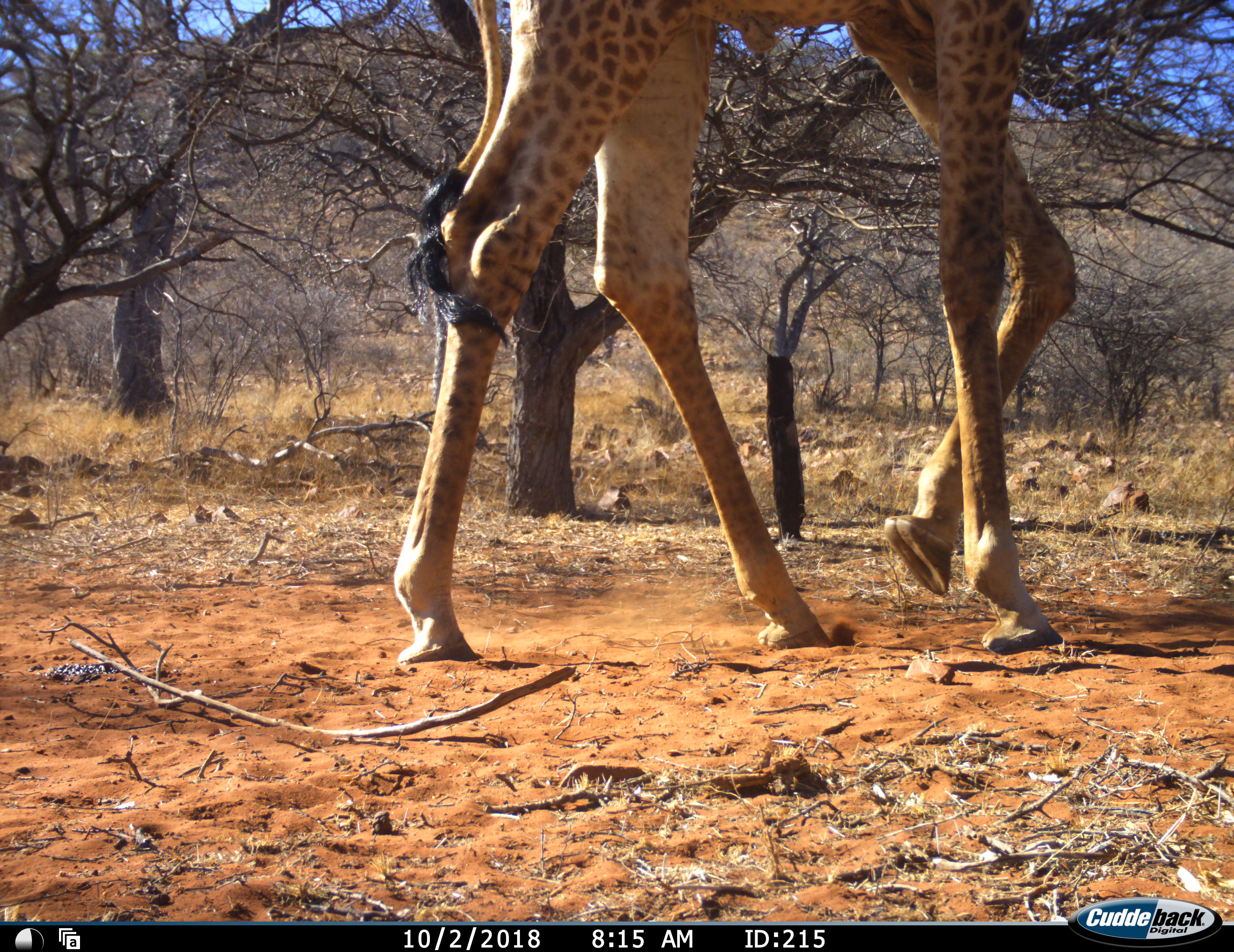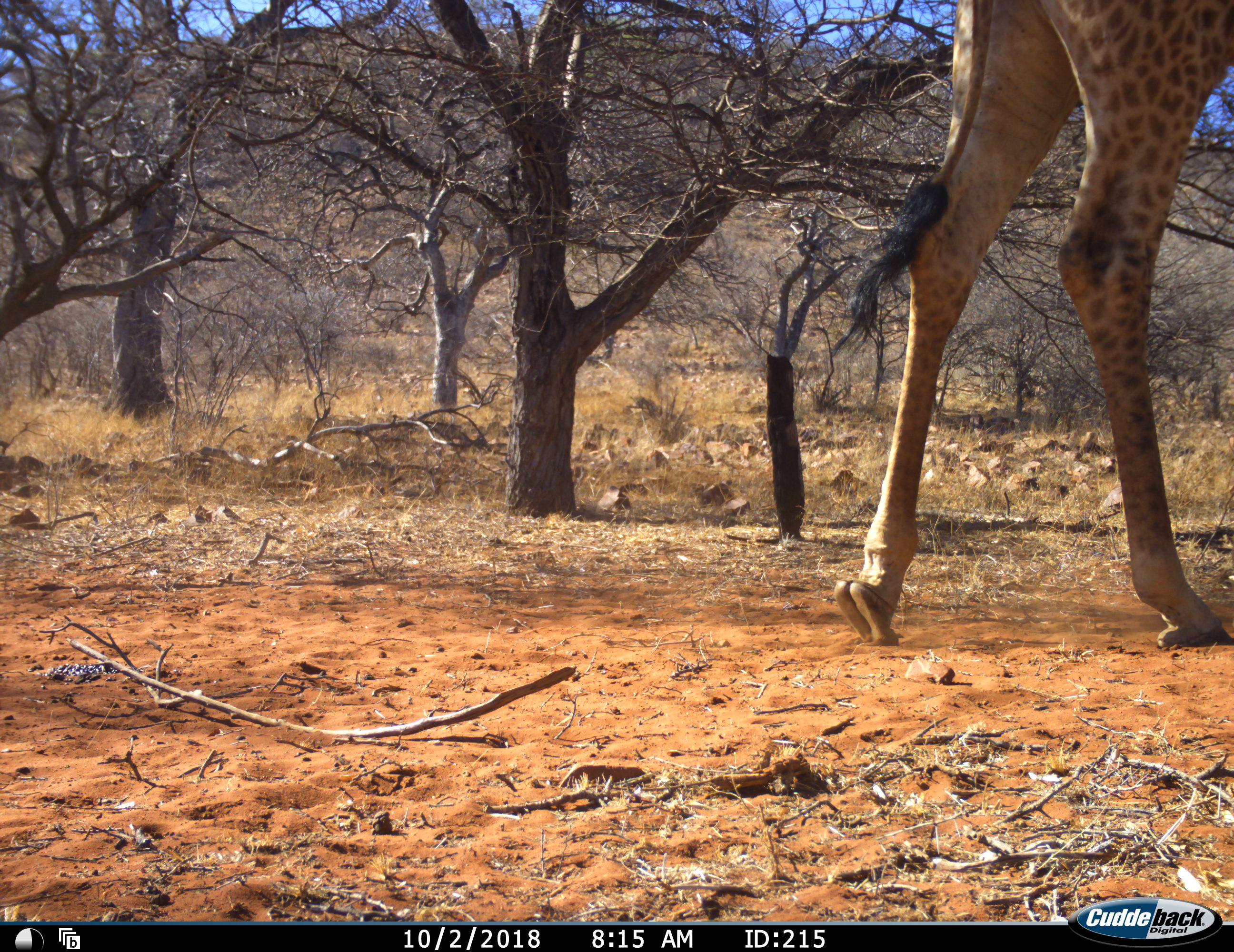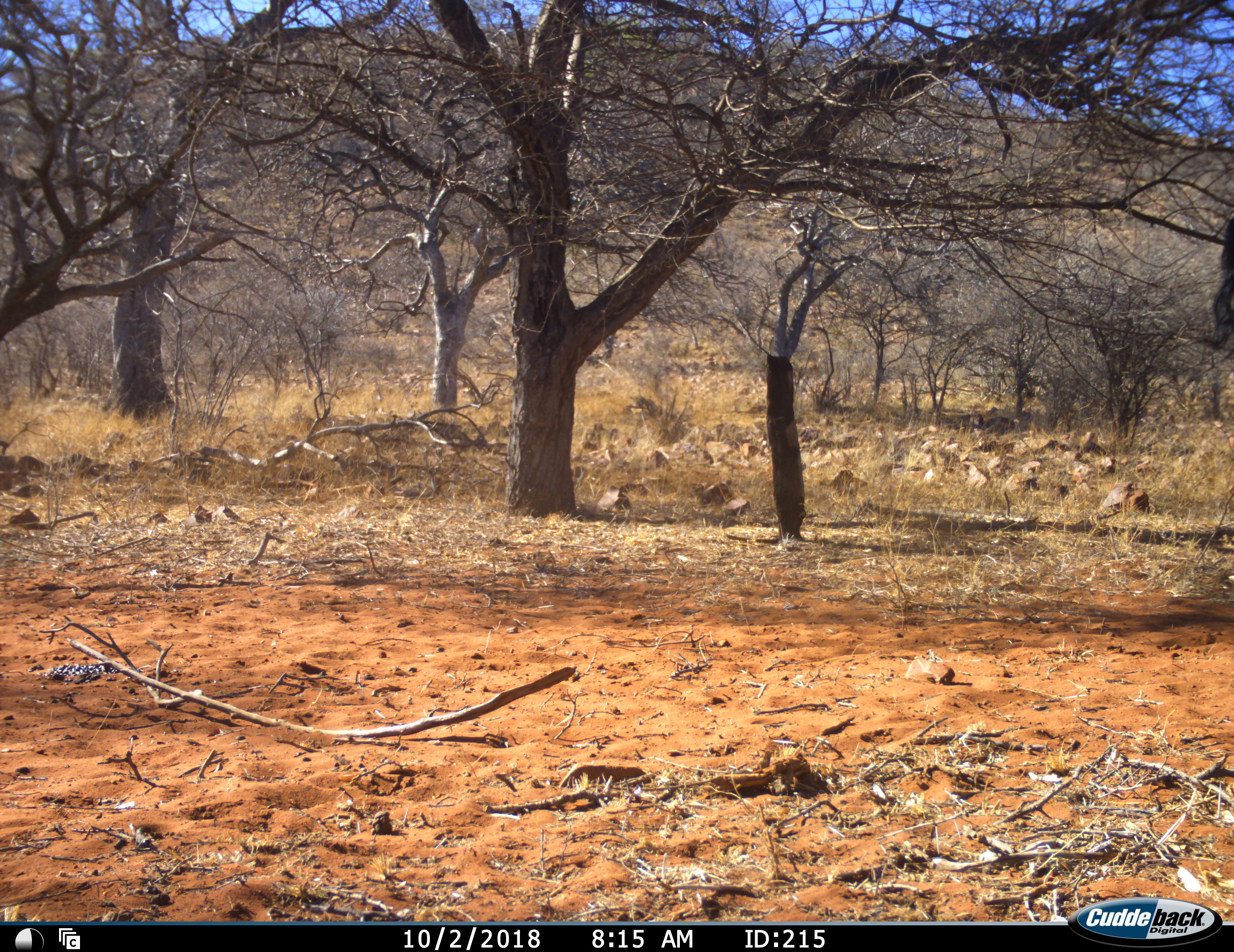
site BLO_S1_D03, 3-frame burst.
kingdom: Animalia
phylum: Chordata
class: Mammalia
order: Artiodactyla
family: Giraffidae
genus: Giraffa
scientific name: Giraffa camelopardalis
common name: giraffe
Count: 1.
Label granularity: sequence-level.